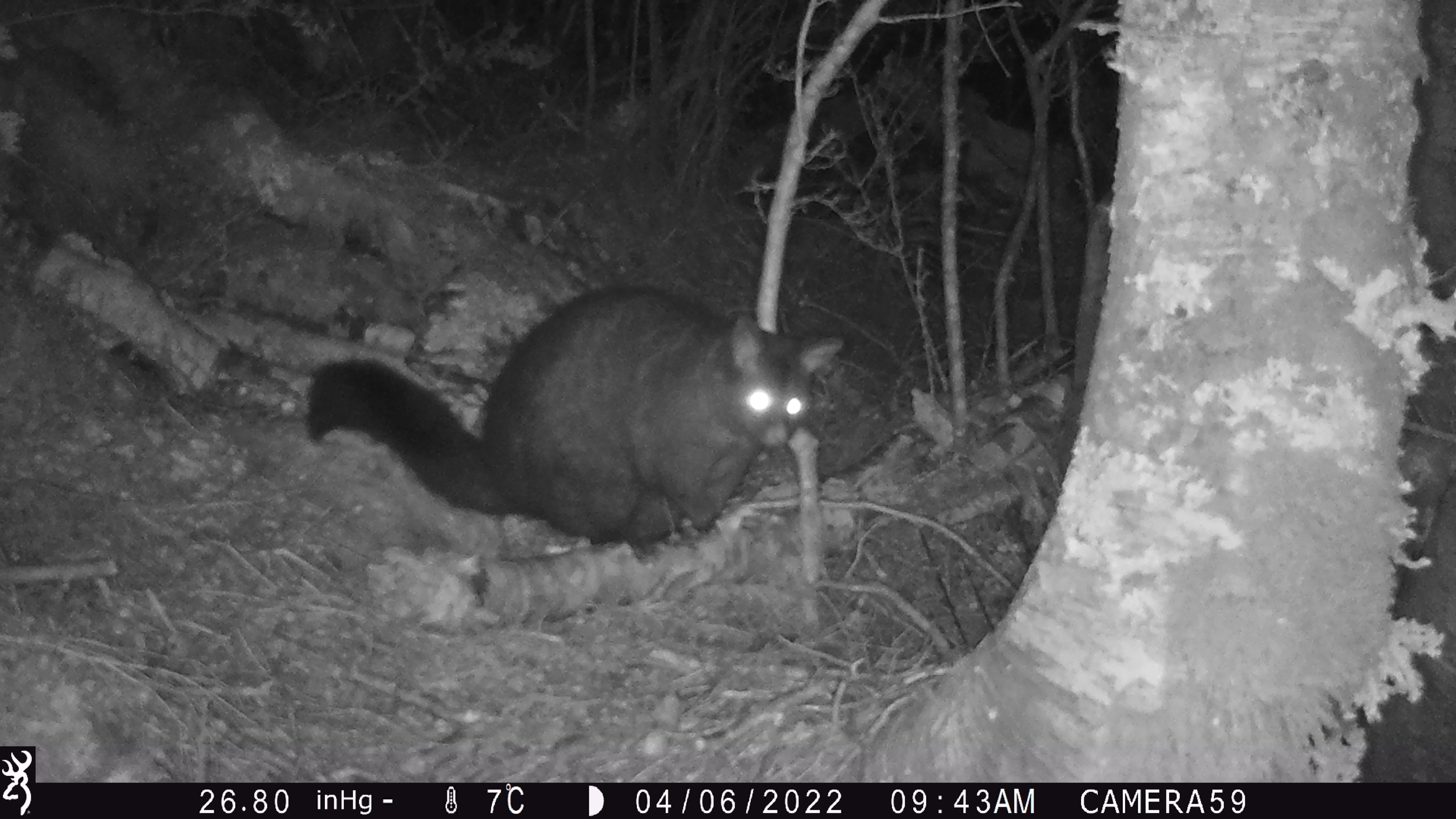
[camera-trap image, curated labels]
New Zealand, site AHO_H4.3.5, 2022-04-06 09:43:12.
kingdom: Animalia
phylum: Chordata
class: Mammalia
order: Diprotodontia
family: Phalangeridae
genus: Trichosurus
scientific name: Trichosurus vulpecula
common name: common brushtail possum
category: possum